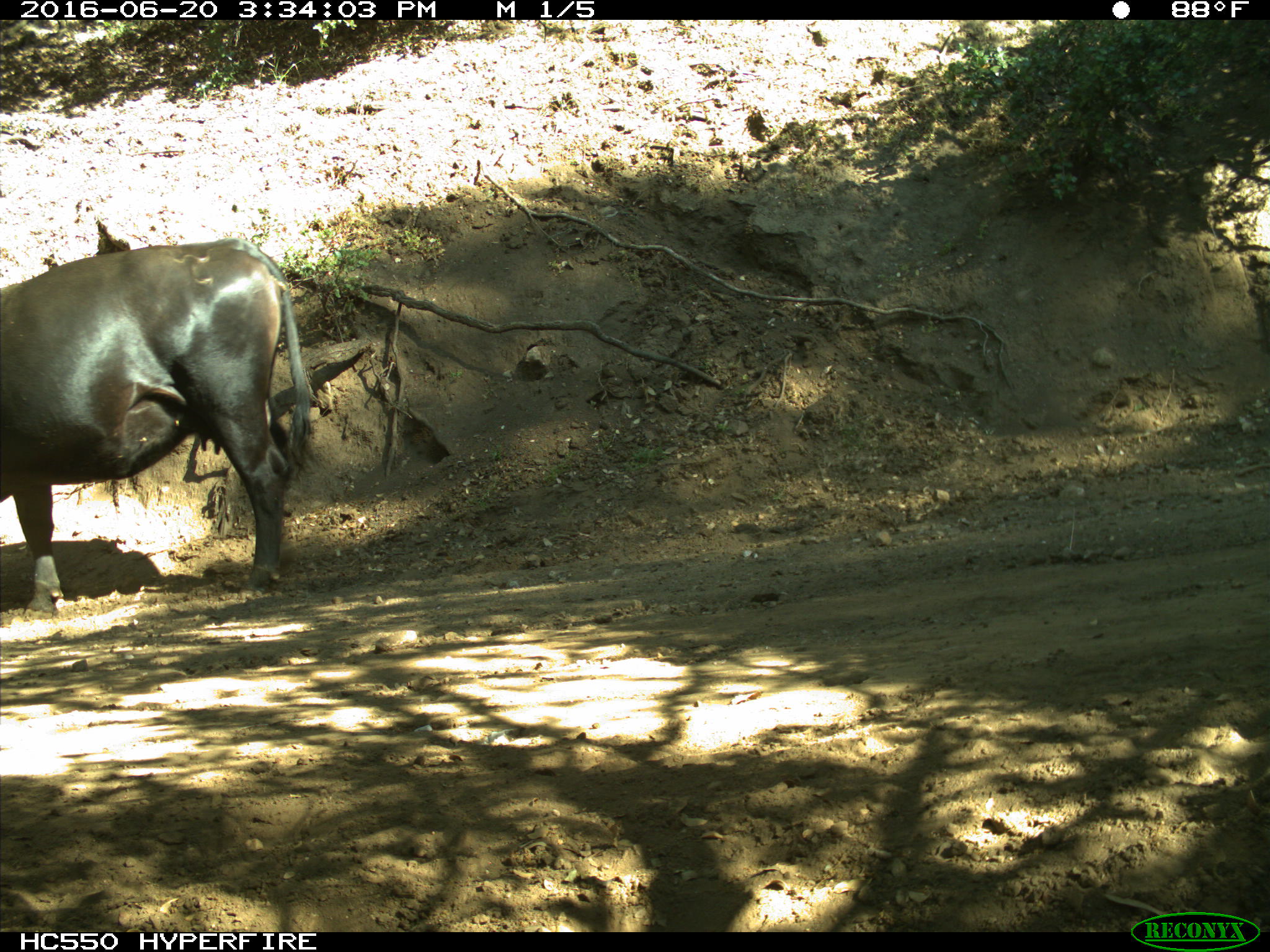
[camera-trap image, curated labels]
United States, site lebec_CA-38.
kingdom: Animalia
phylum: Chordata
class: Mammalia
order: Artiodactyla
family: Bovidae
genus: Bos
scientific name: Bos taurus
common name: domestic cow